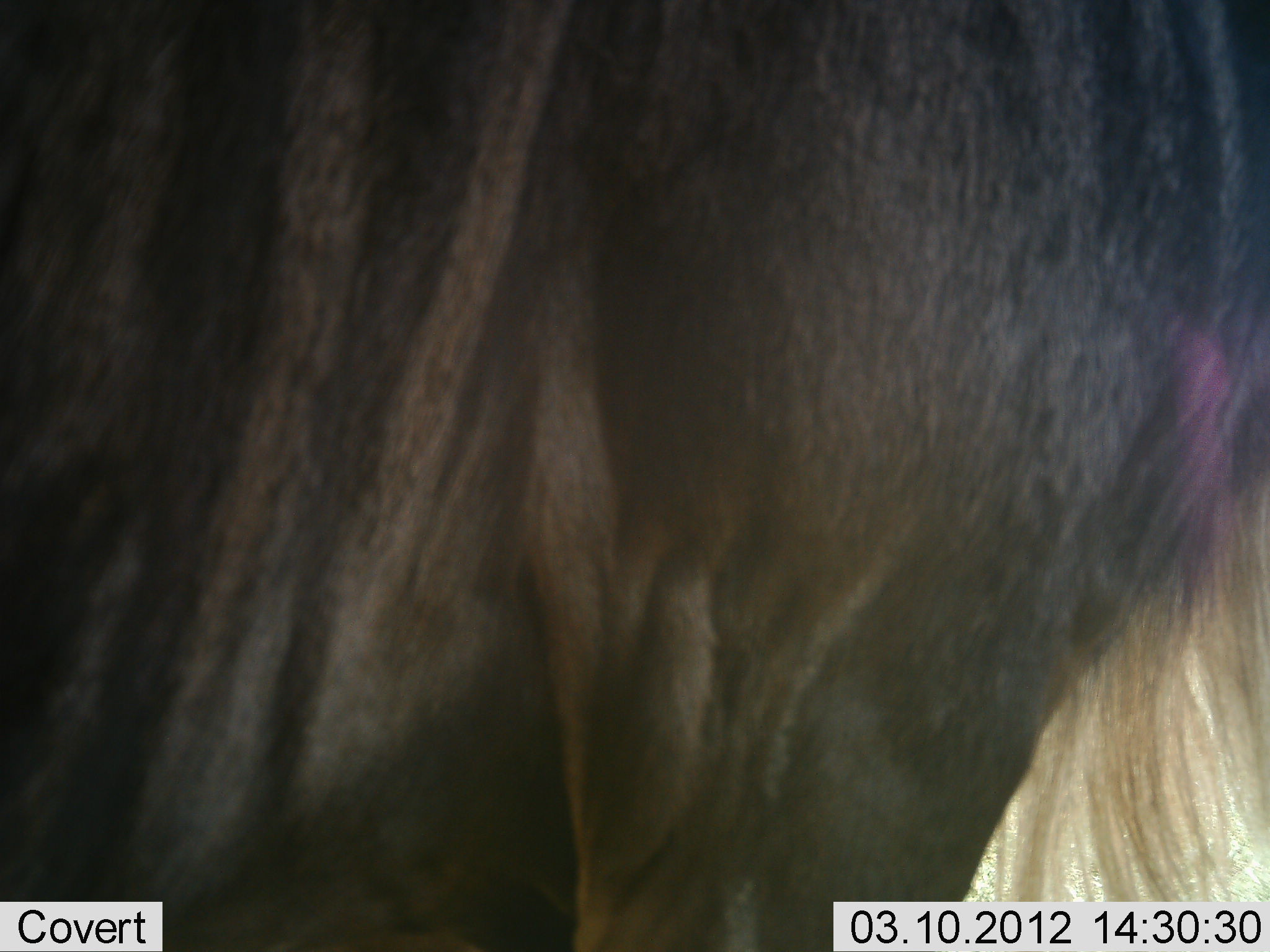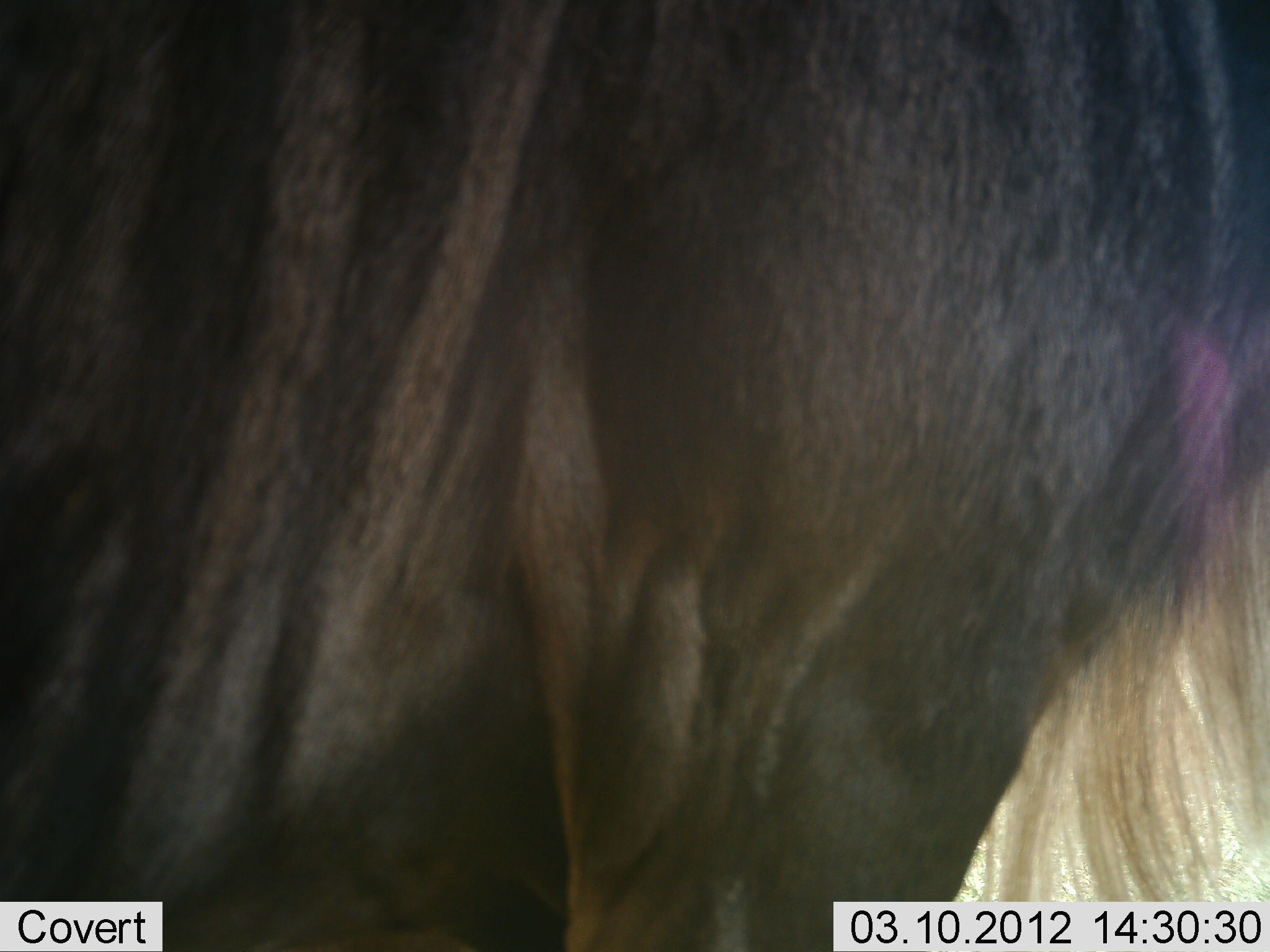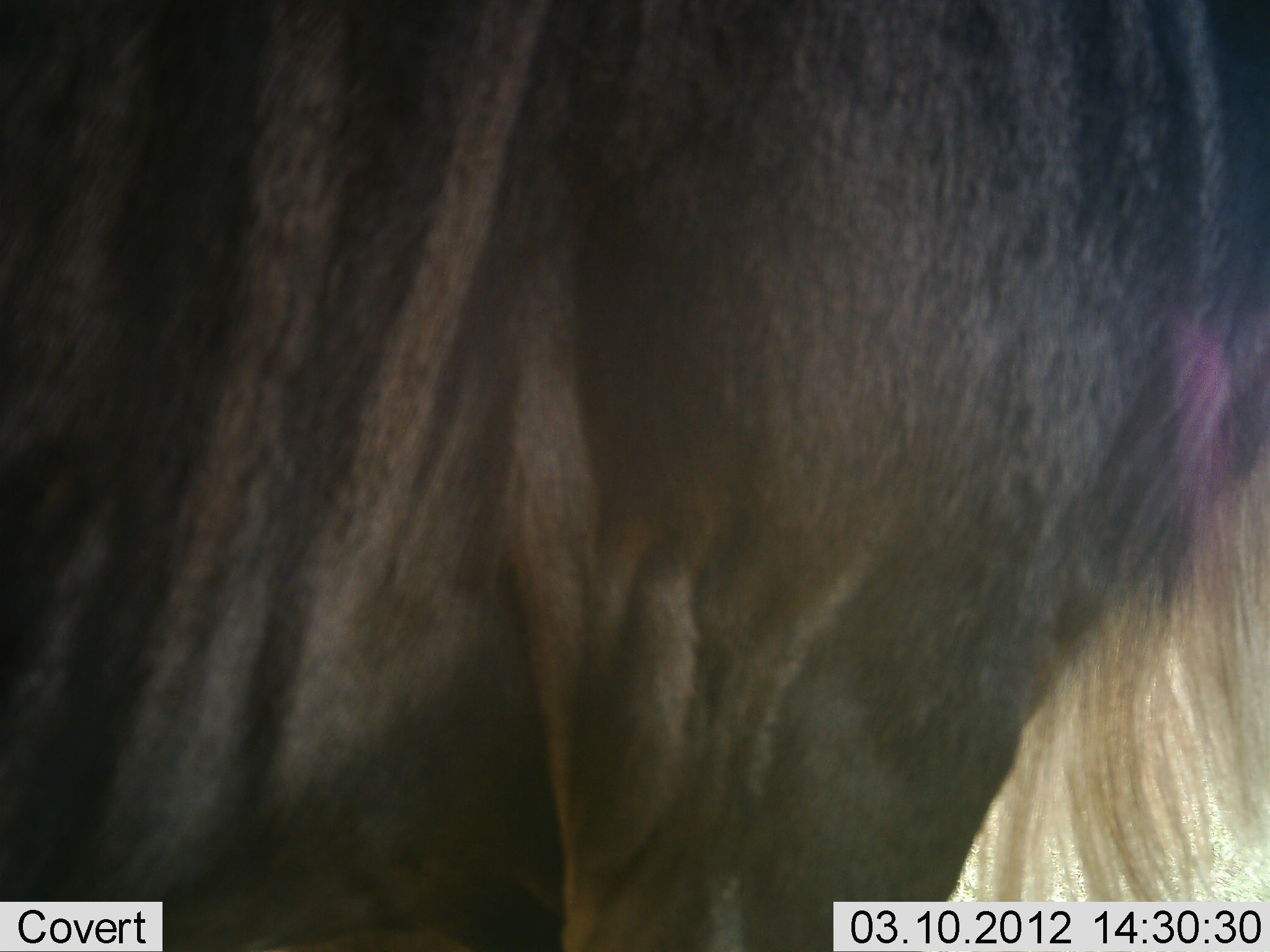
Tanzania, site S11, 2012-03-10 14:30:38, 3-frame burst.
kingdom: Animalia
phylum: Chordata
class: Mammalia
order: Artiodactyla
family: Bovidae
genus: Connochaetes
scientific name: Connochaetes taurinus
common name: blue wildebeest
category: wildebeest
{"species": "wildebeest (blue wildebeest) (Connochaetes taurinus)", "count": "1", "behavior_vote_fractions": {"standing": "100%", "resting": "0%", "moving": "0%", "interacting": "0%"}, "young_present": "0%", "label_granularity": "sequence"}